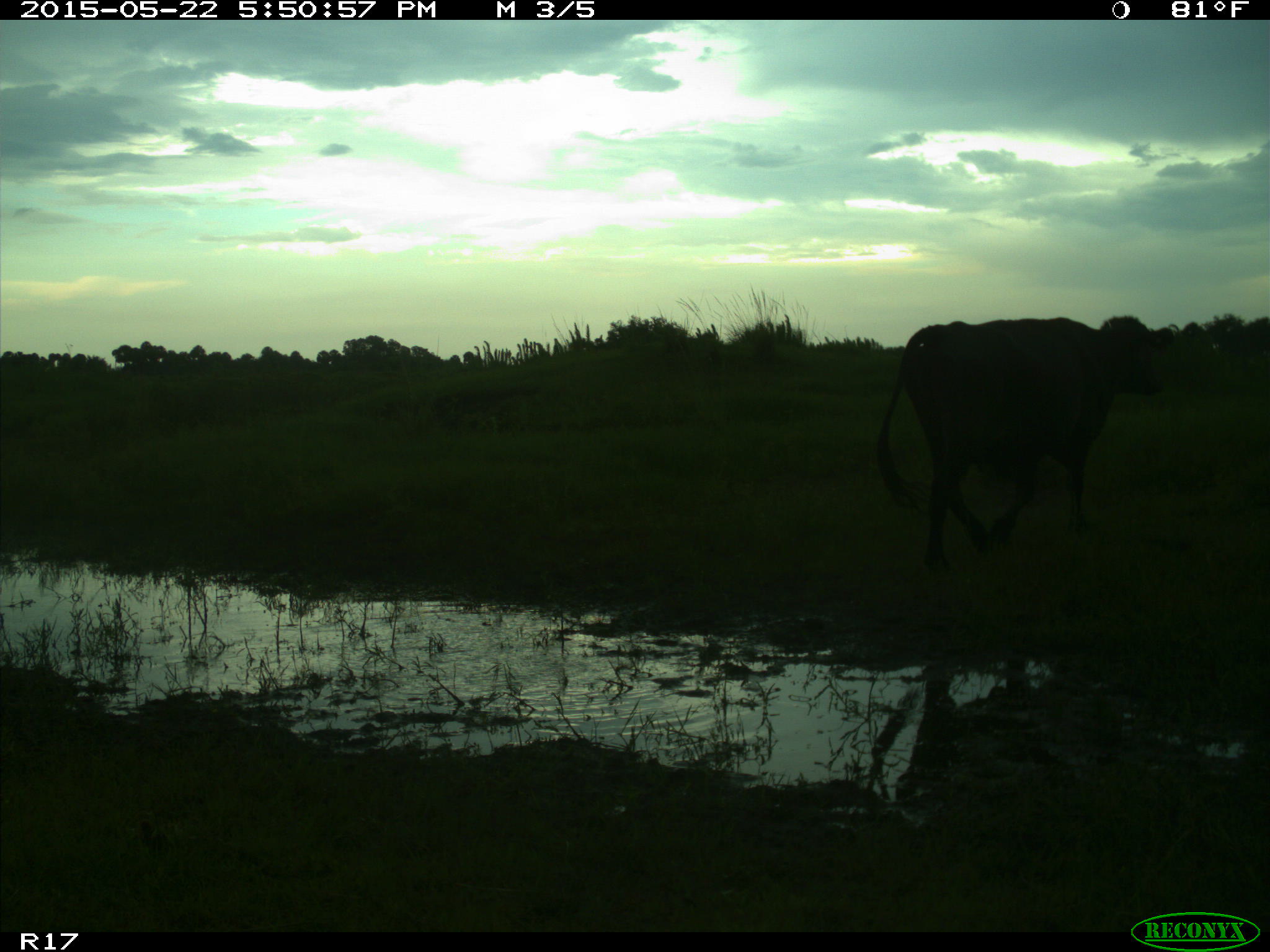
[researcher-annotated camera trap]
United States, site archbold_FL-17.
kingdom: Animalia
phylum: Chordata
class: Mammalia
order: Artiodactyla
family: Bovidae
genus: Bos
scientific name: Bos taurus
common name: domestic cow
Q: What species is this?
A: Bos taurus (domestic cow).